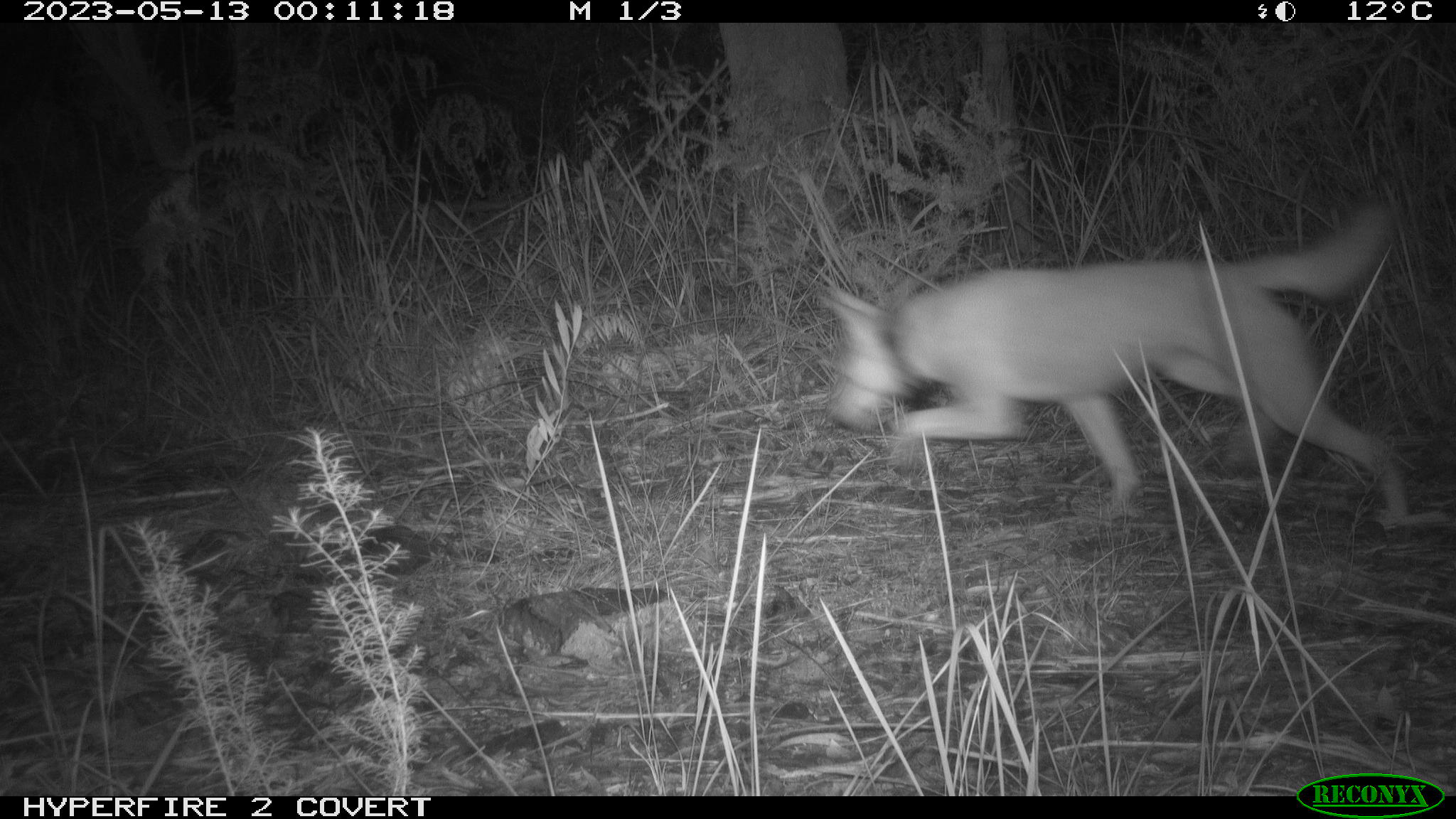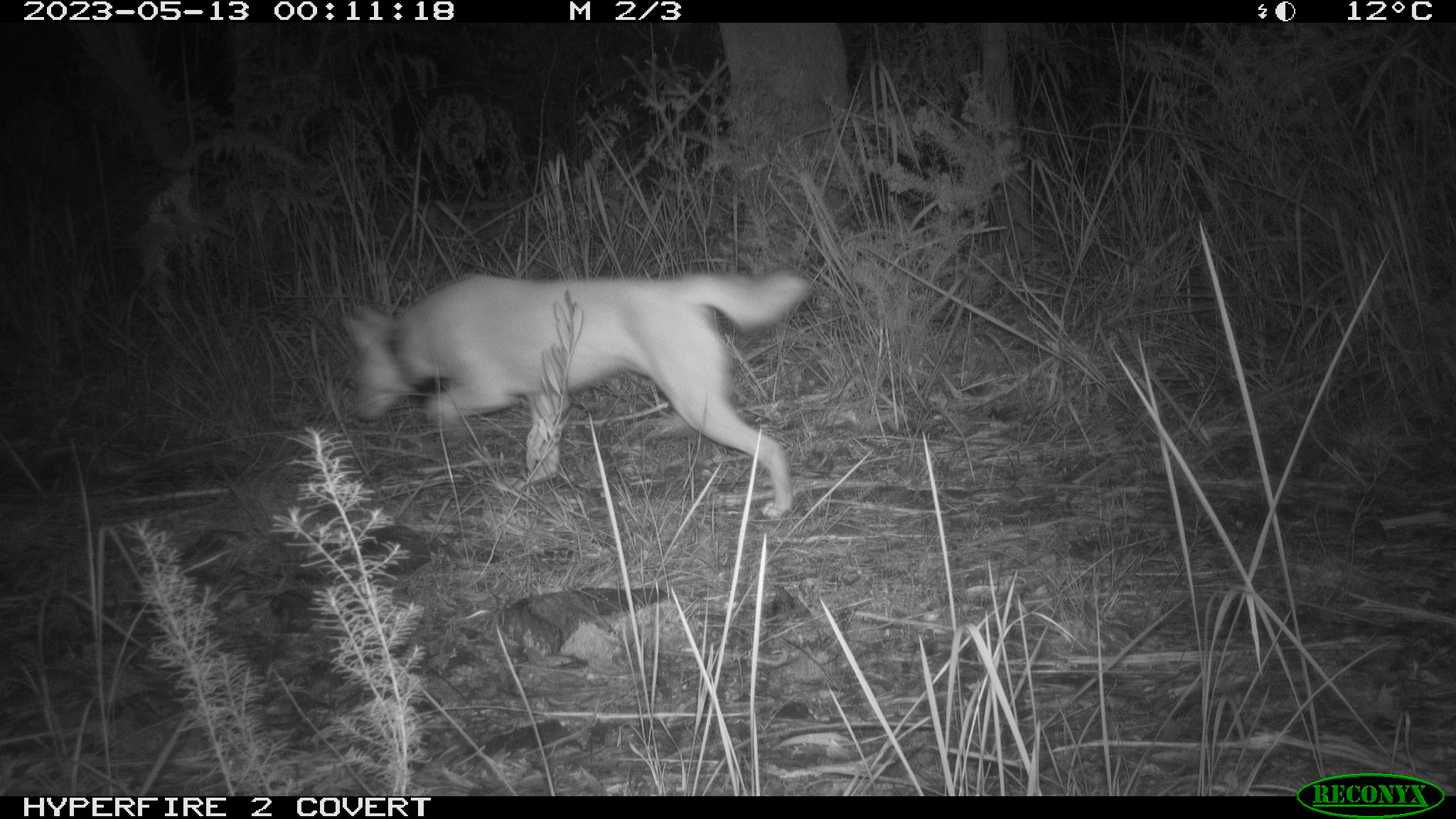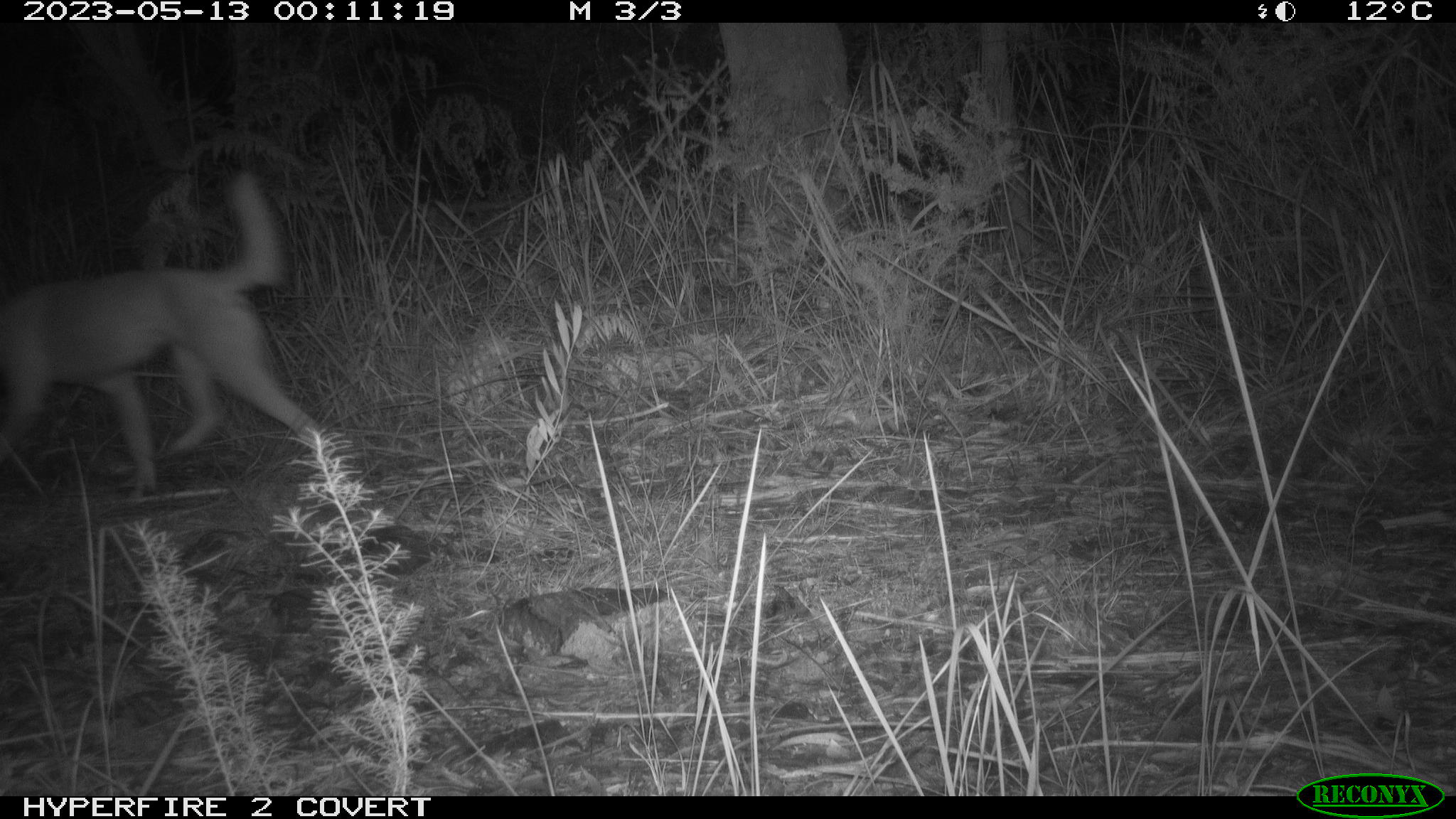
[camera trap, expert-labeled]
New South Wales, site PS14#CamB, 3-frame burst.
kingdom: Animalia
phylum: Chordata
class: Mammalia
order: Carnivora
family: Canidae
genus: Canis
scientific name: Canis familiaris dingo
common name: dingo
Dingo (Canis familiaris dingo).